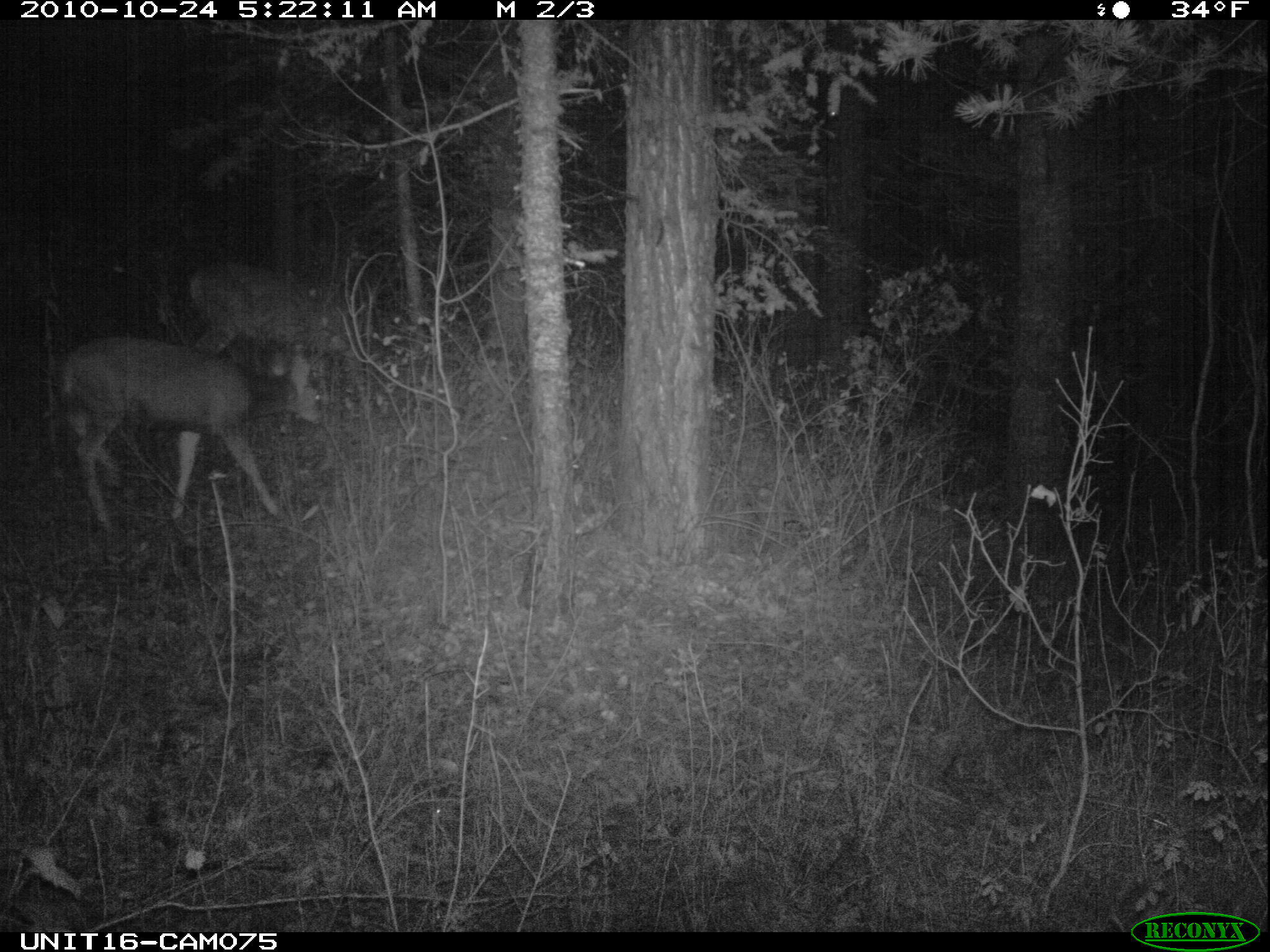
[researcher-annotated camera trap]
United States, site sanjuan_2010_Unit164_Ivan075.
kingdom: Animalia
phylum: Chordata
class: Mammalia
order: Artiodactyla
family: Cervidae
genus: Odocoileus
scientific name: Odocoileus hemionus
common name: mule deer